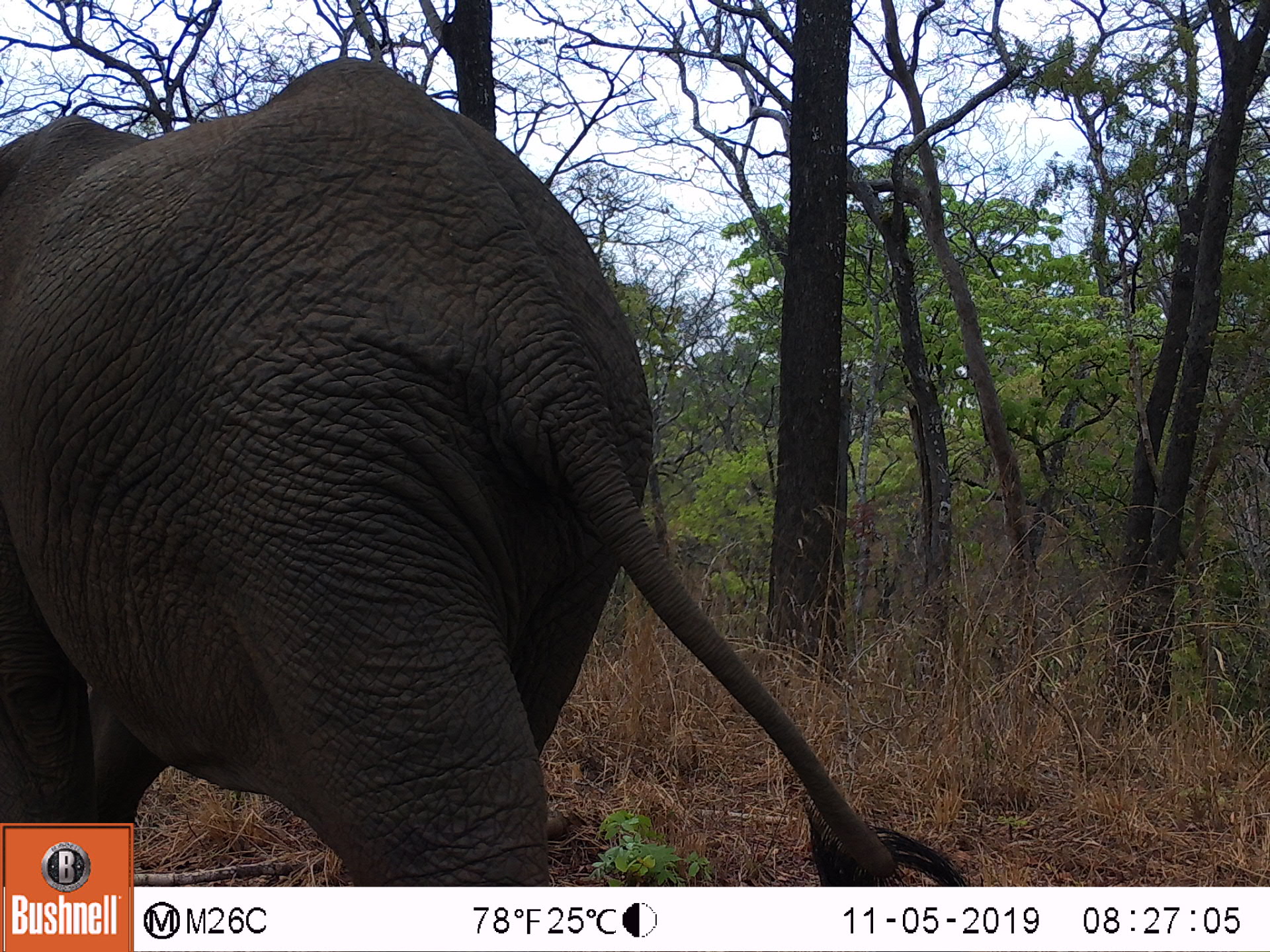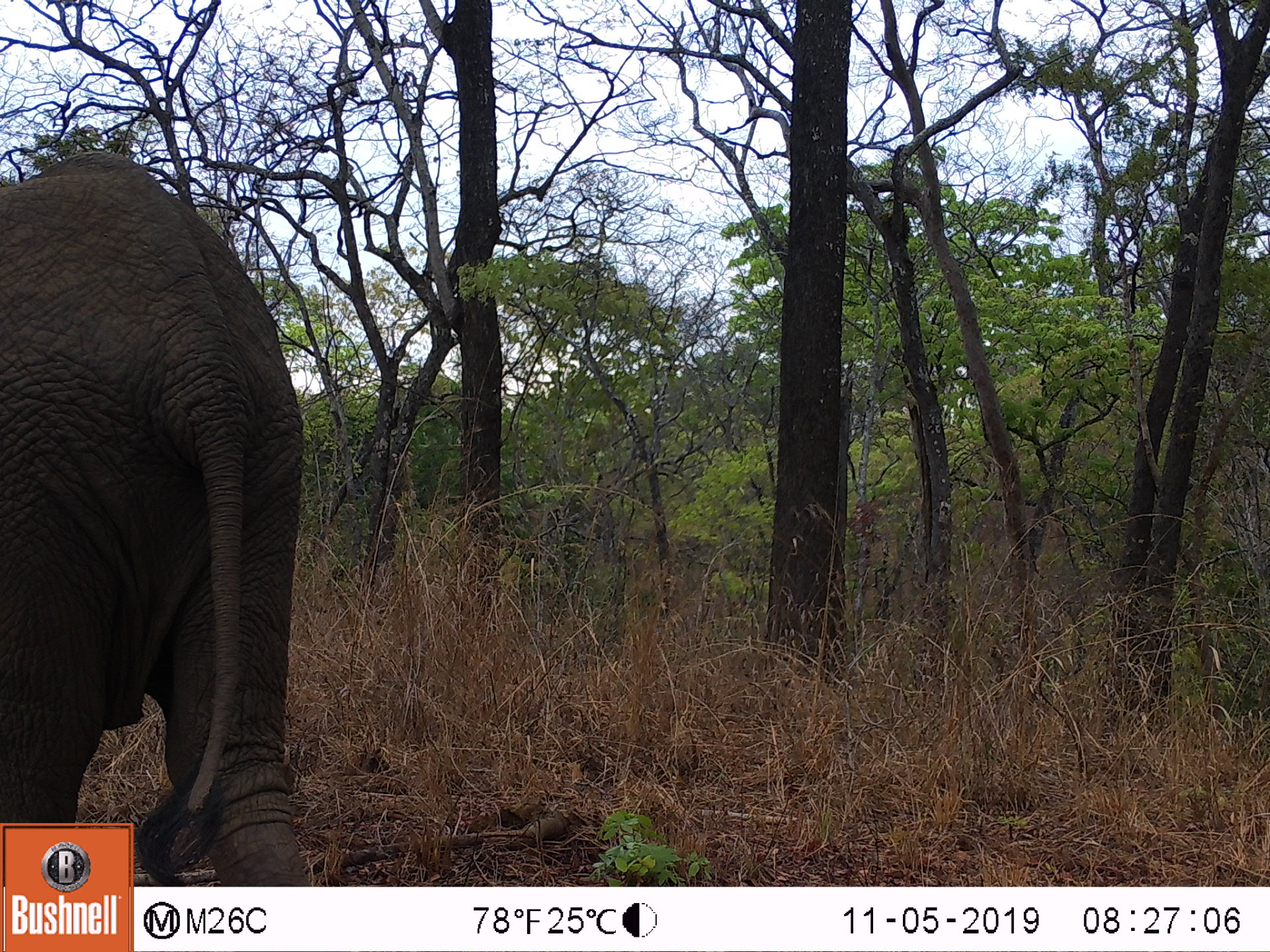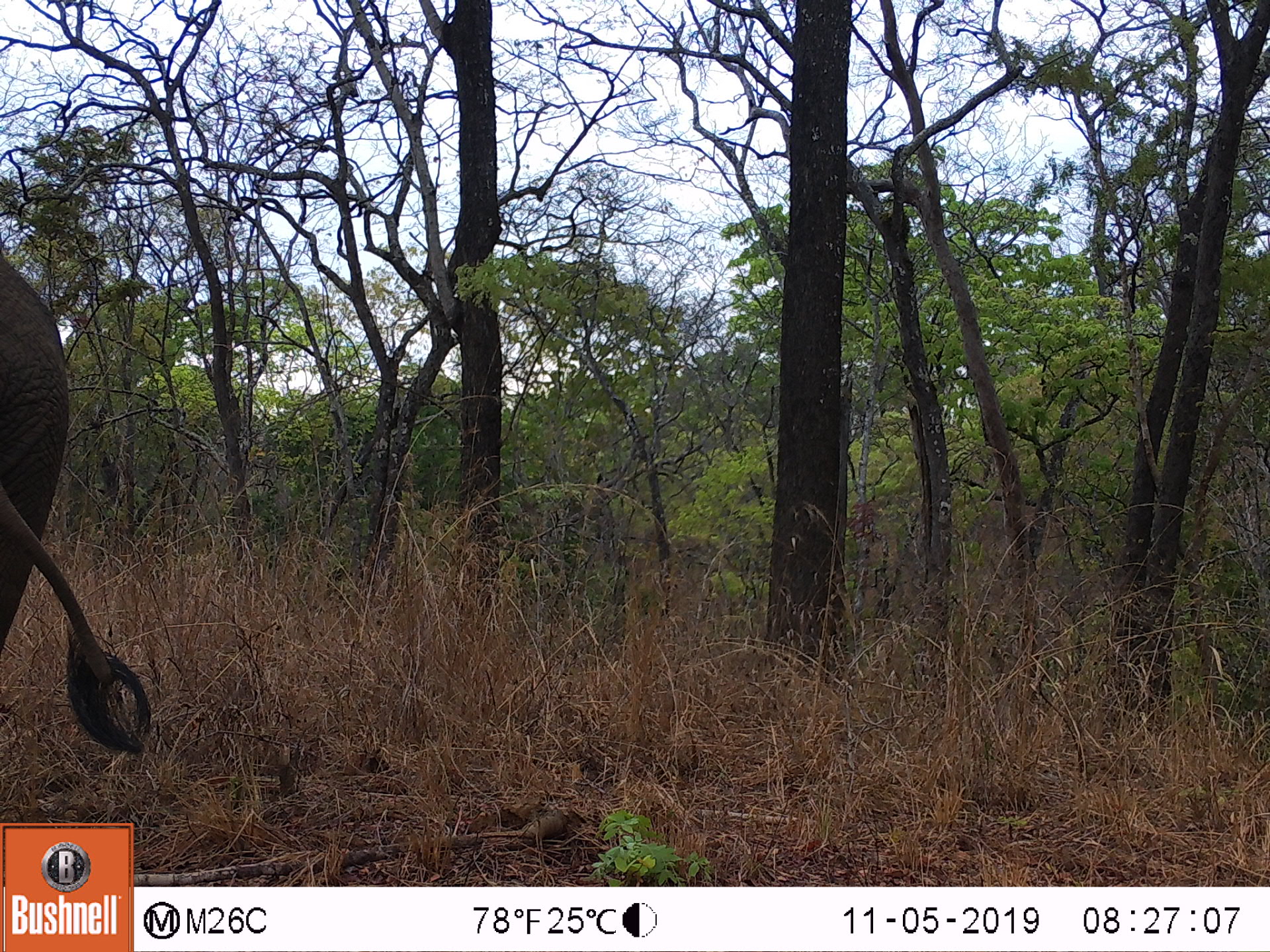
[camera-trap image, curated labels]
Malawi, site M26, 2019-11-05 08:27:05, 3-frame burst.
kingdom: Animalia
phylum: Chordata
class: Mammalia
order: Proboscidea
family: Elephantidae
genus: Loxodonta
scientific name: Loxodonta africana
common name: african savanna elephant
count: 1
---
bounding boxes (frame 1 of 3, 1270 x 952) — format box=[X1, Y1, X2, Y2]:
african savanna elephant: box=[0, 54, 845, 814]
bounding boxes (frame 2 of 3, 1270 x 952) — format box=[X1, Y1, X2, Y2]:
african savanna elephant: box=[2, 143, 305, 821]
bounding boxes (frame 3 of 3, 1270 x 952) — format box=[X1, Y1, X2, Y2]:
african savanna elephant: box=[0, 247, 154, 755]